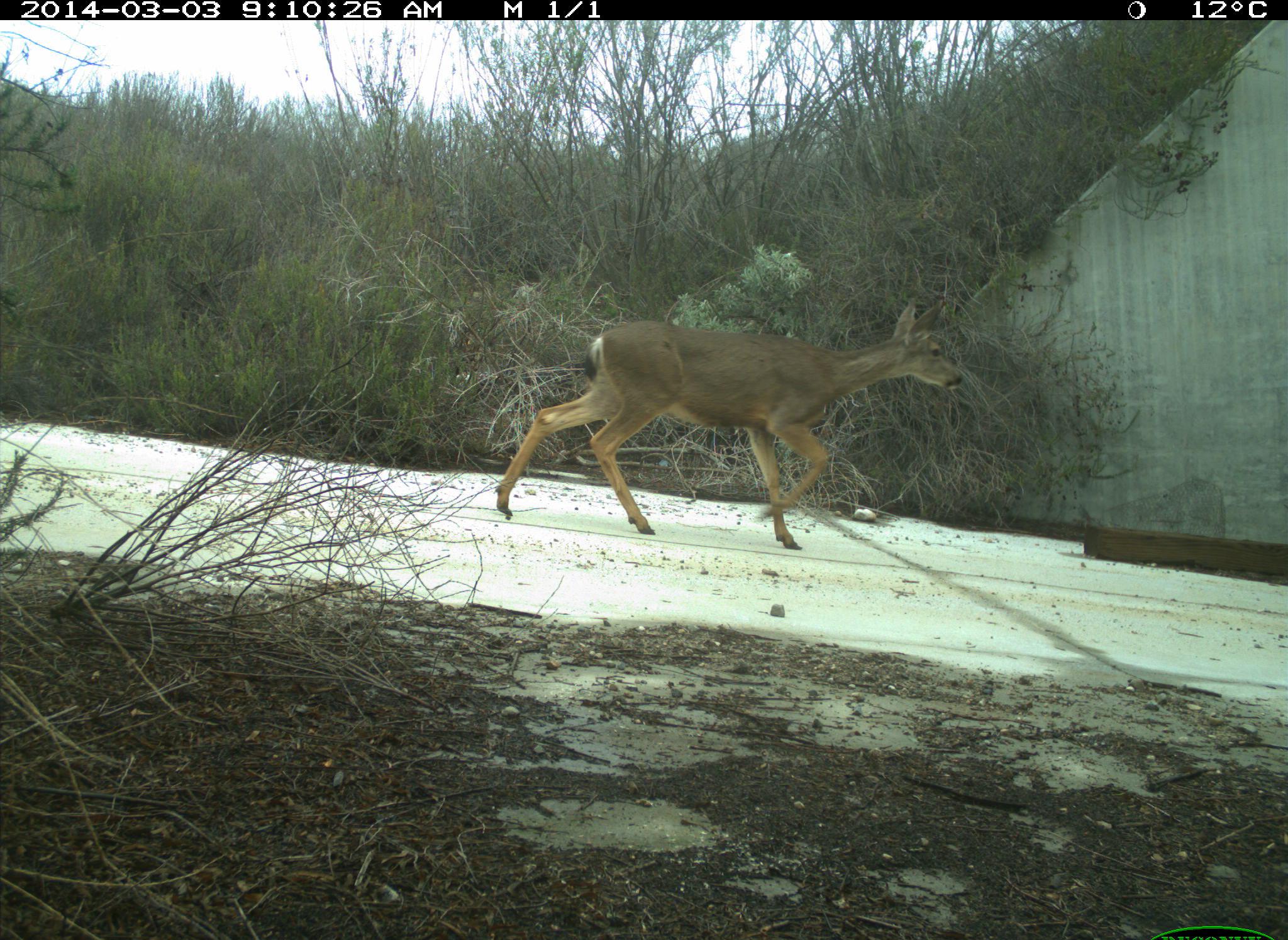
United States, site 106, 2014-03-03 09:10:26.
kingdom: Animalia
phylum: Chordata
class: Mammalia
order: Artiodactyla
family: Cervidae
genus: Odocoileus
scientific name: Odocoileus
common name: deer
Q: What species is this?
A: Deer (Odocoileus).